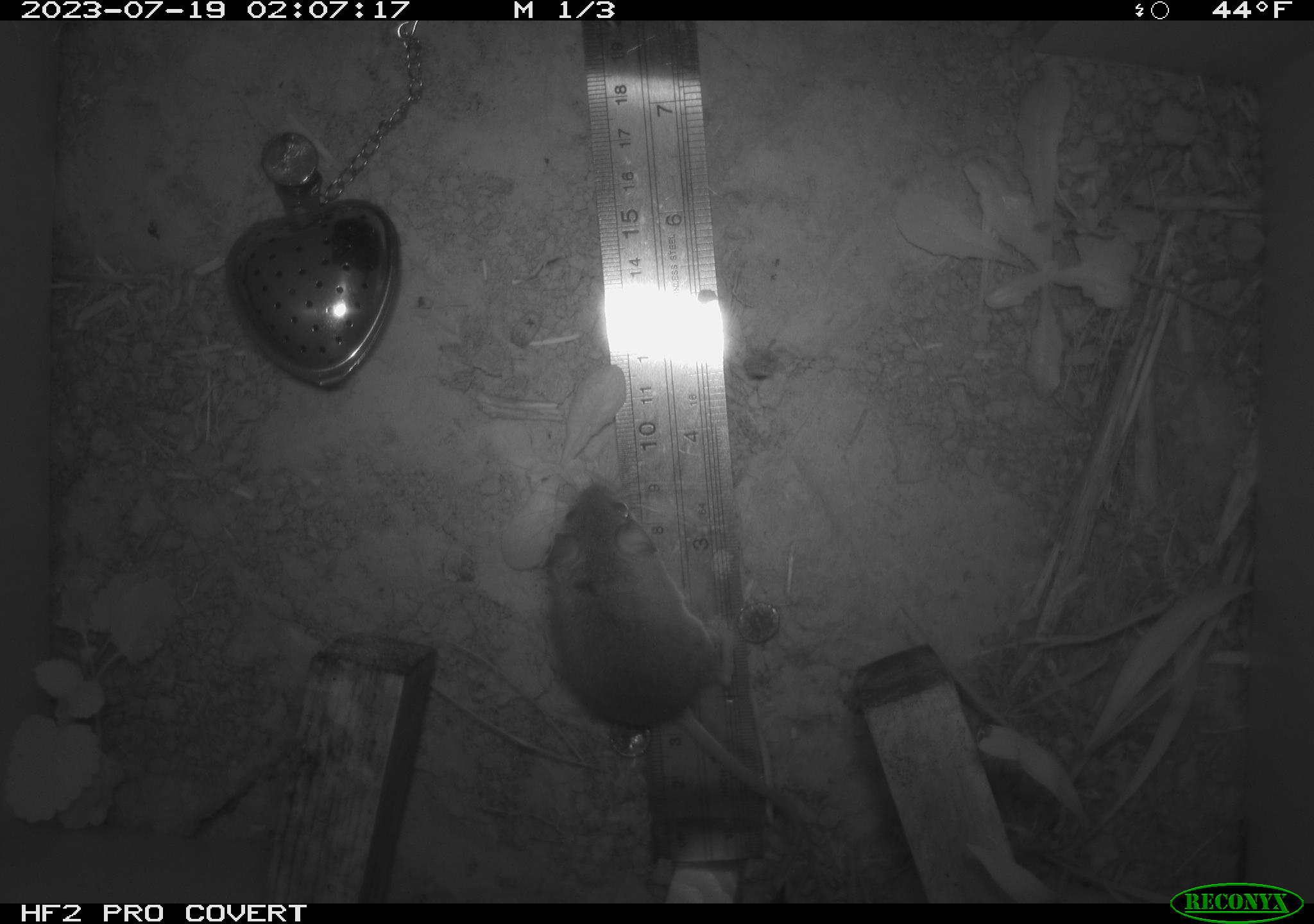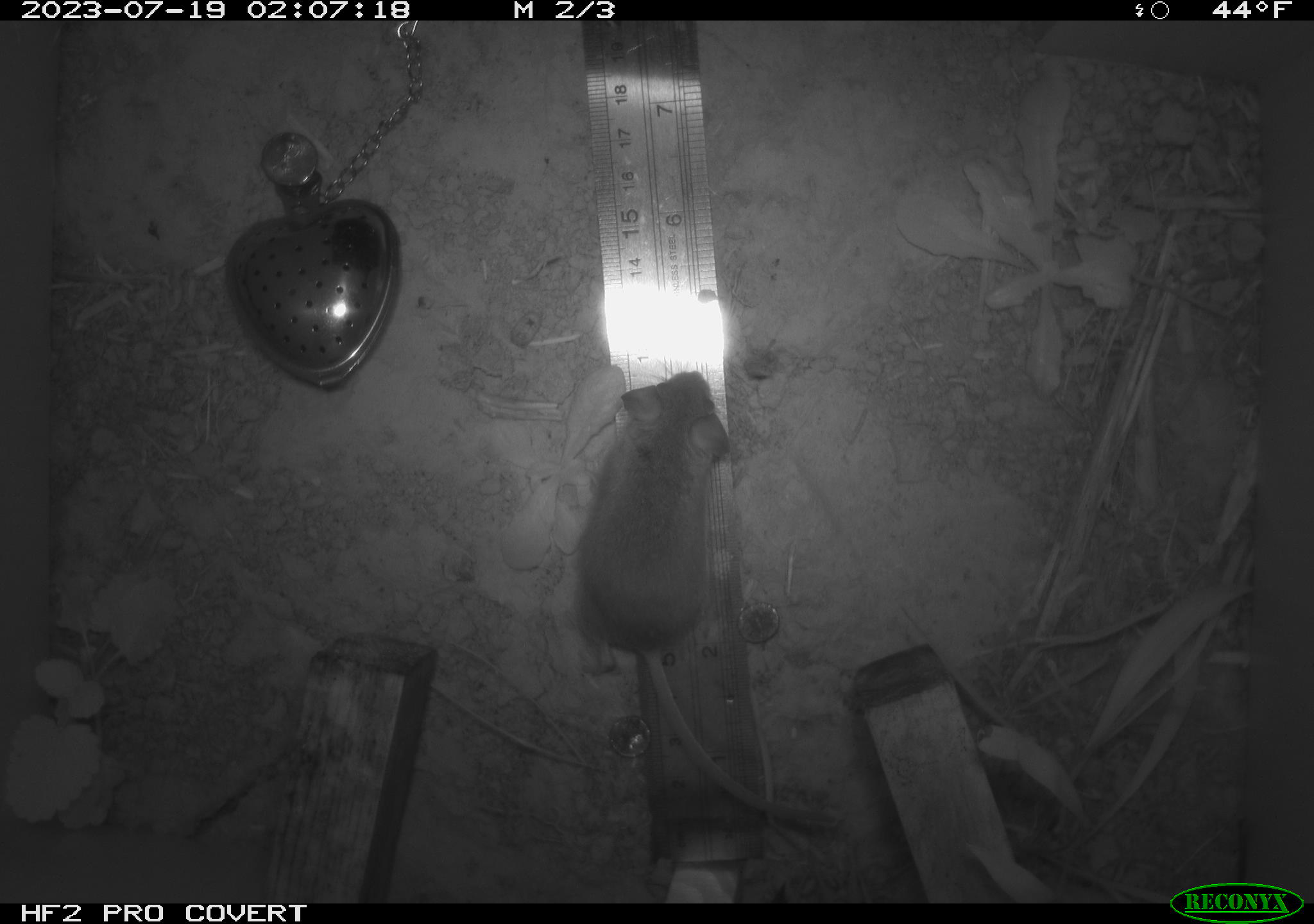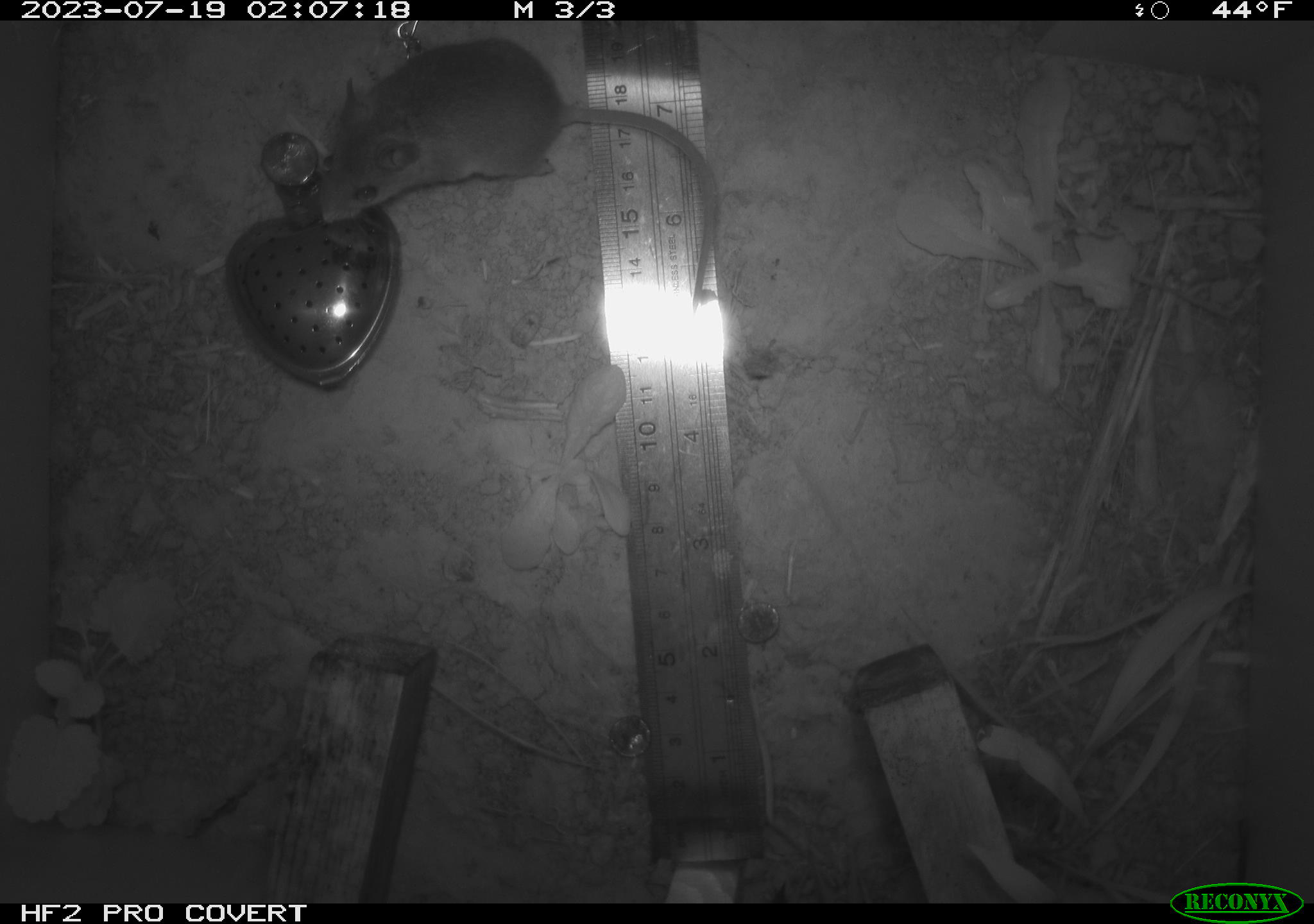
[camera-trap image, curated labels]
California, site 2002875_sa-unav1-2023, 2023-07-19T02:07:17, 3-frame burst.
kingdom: Animalia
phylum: Chordata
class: Mammalia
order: Rodentia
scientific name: Rodentia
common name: mouse species